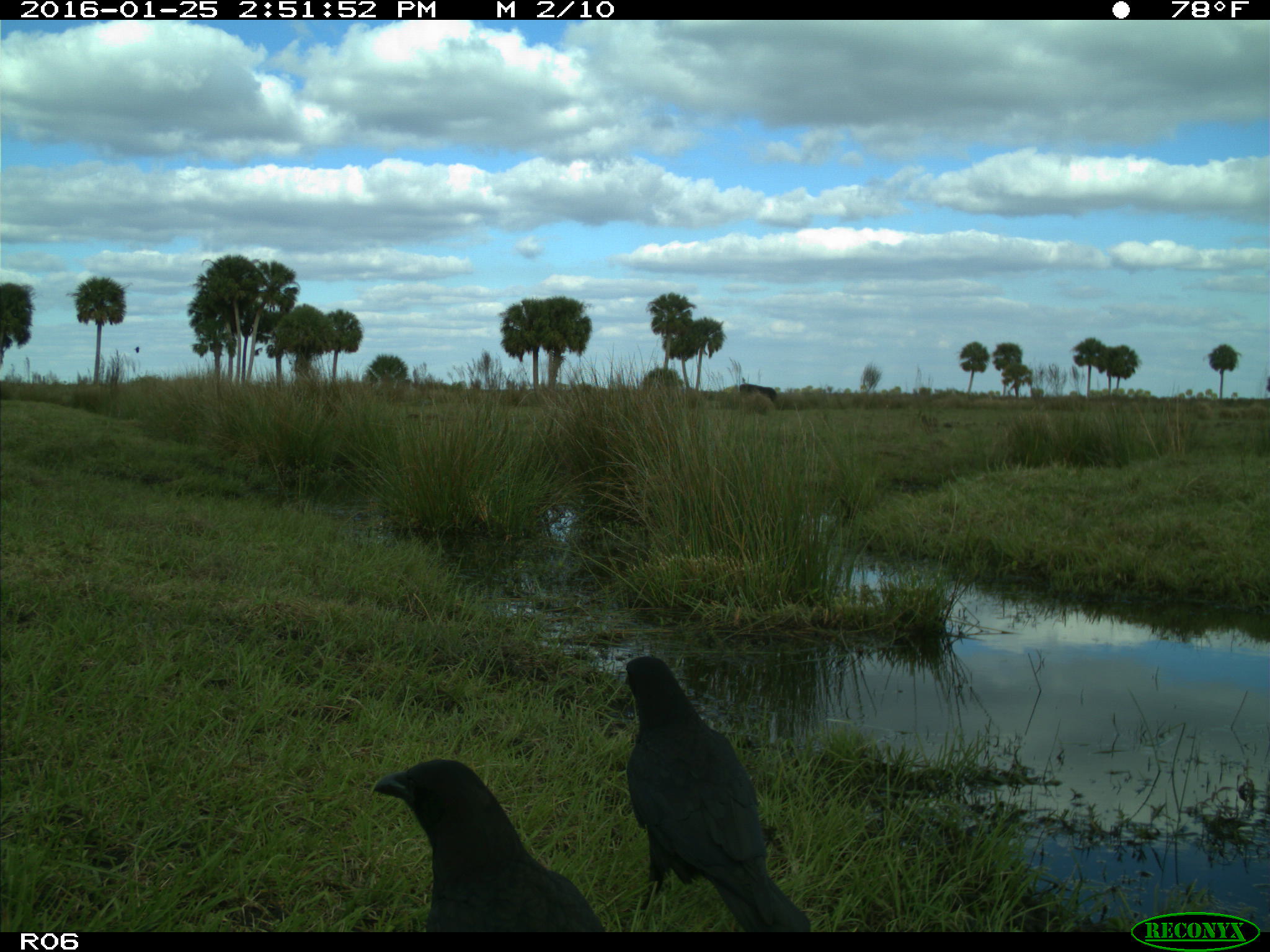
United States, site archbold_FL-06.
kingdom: Animalia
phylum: Chordata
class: Mammalia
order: Artiodactyla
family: Bovidae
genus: Bos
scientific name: Bos taurus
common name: domestic cow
Bos taurus (domestic cow).